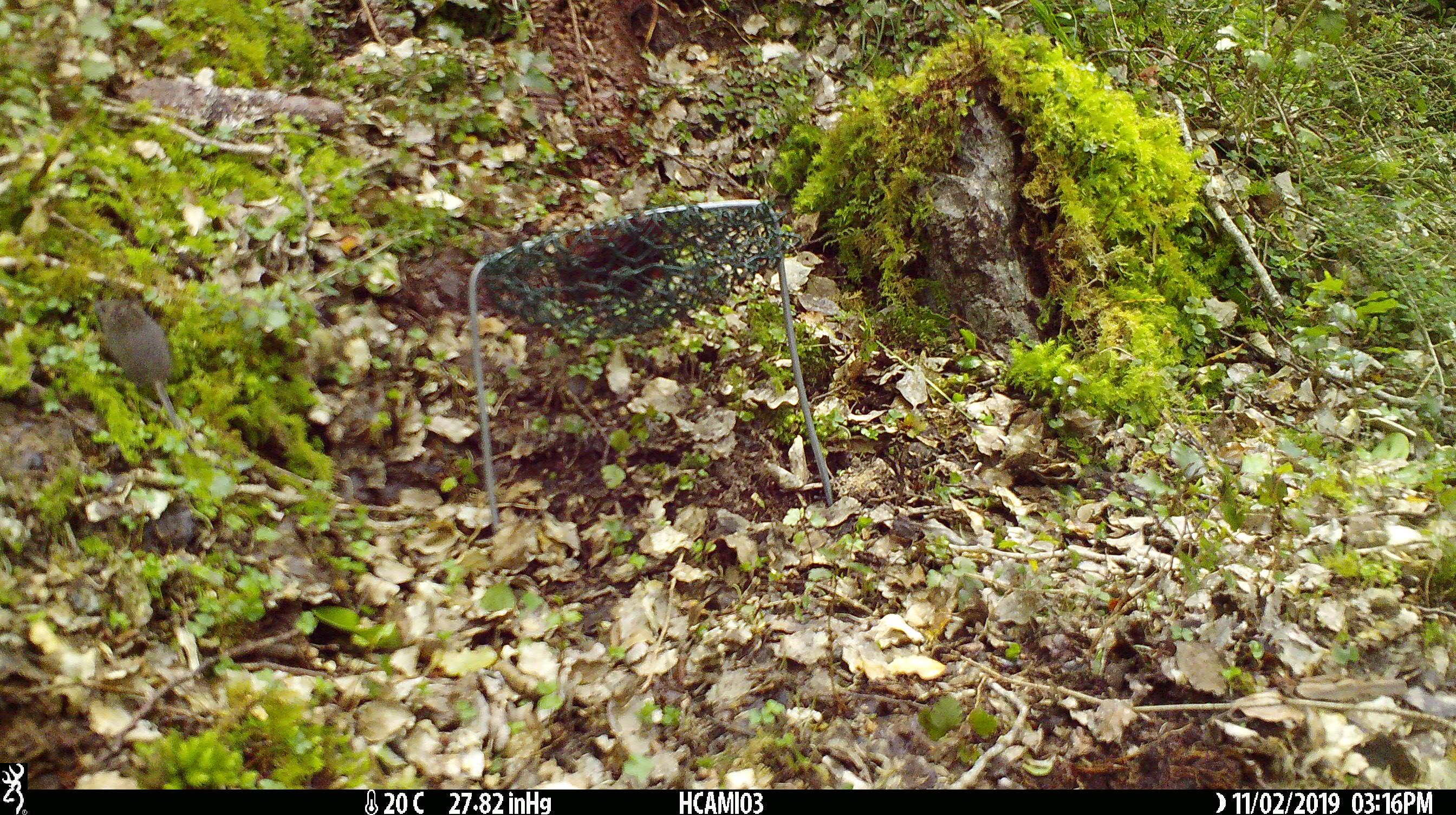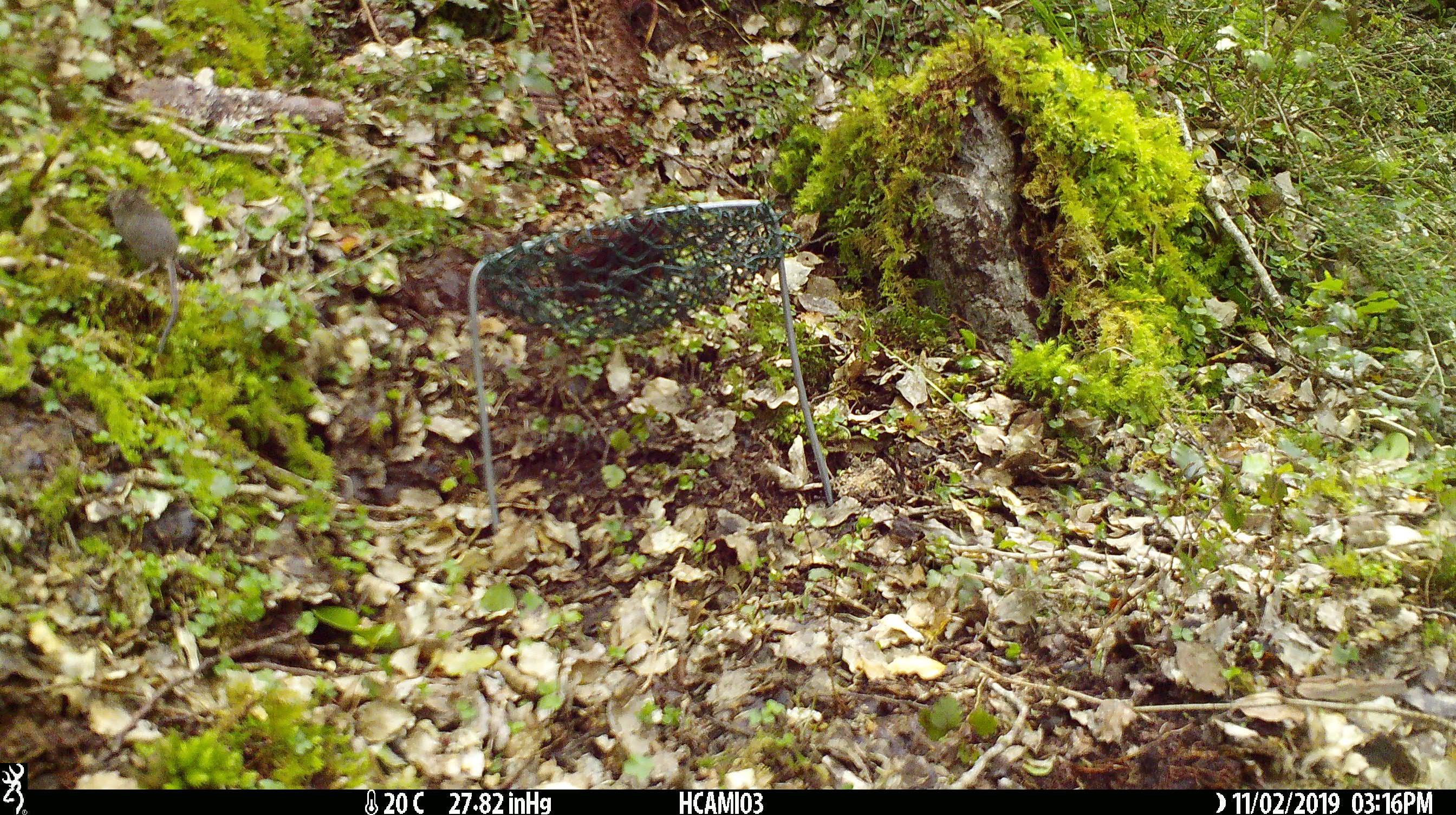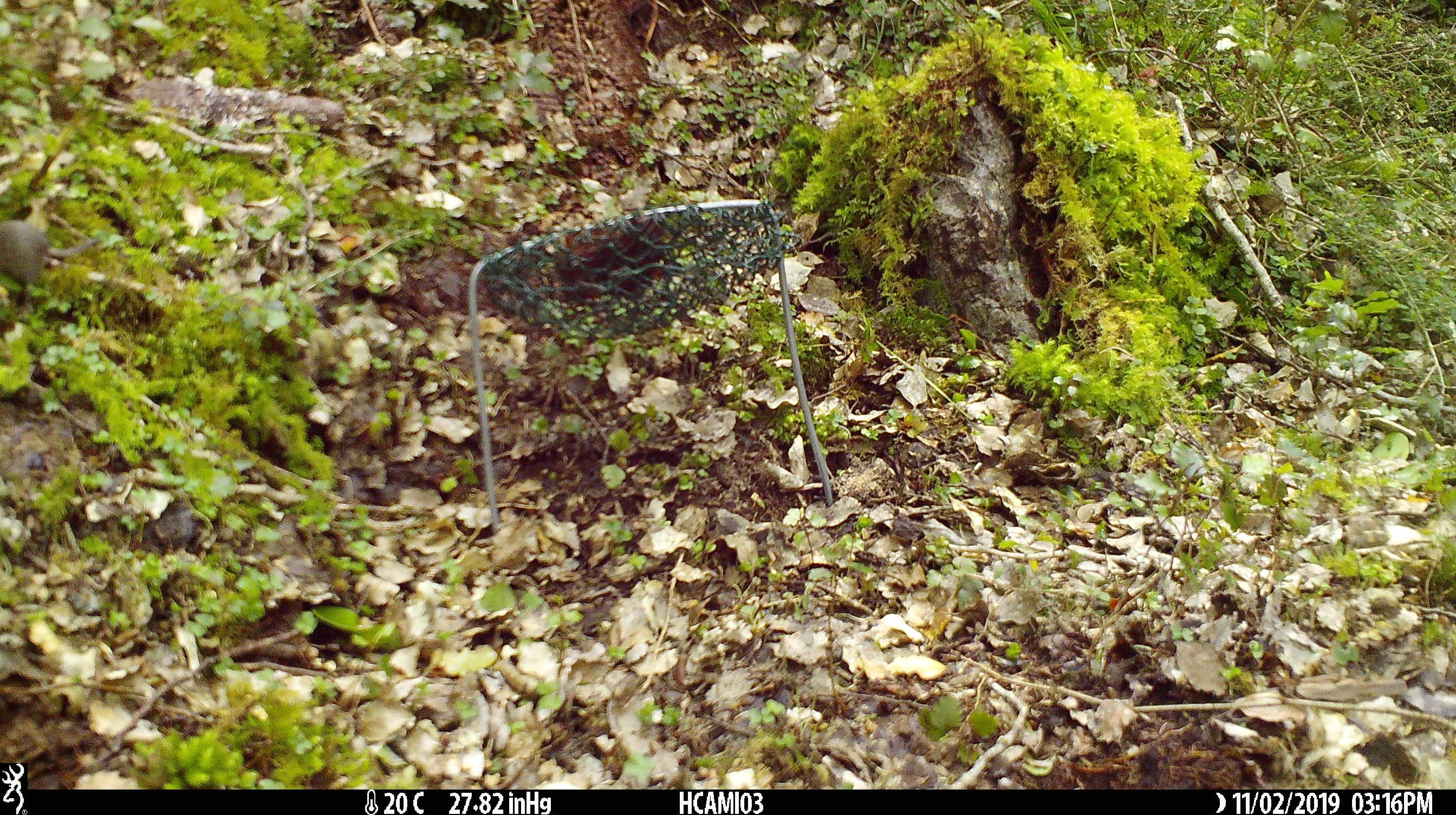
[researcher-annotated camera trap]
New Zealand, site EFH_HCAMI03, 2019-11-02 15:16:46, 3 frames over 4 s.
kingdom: Animalia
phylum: Chordata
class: Mammalia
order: Rodentia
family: Muridae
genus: Mus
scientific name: Mus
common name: mouse